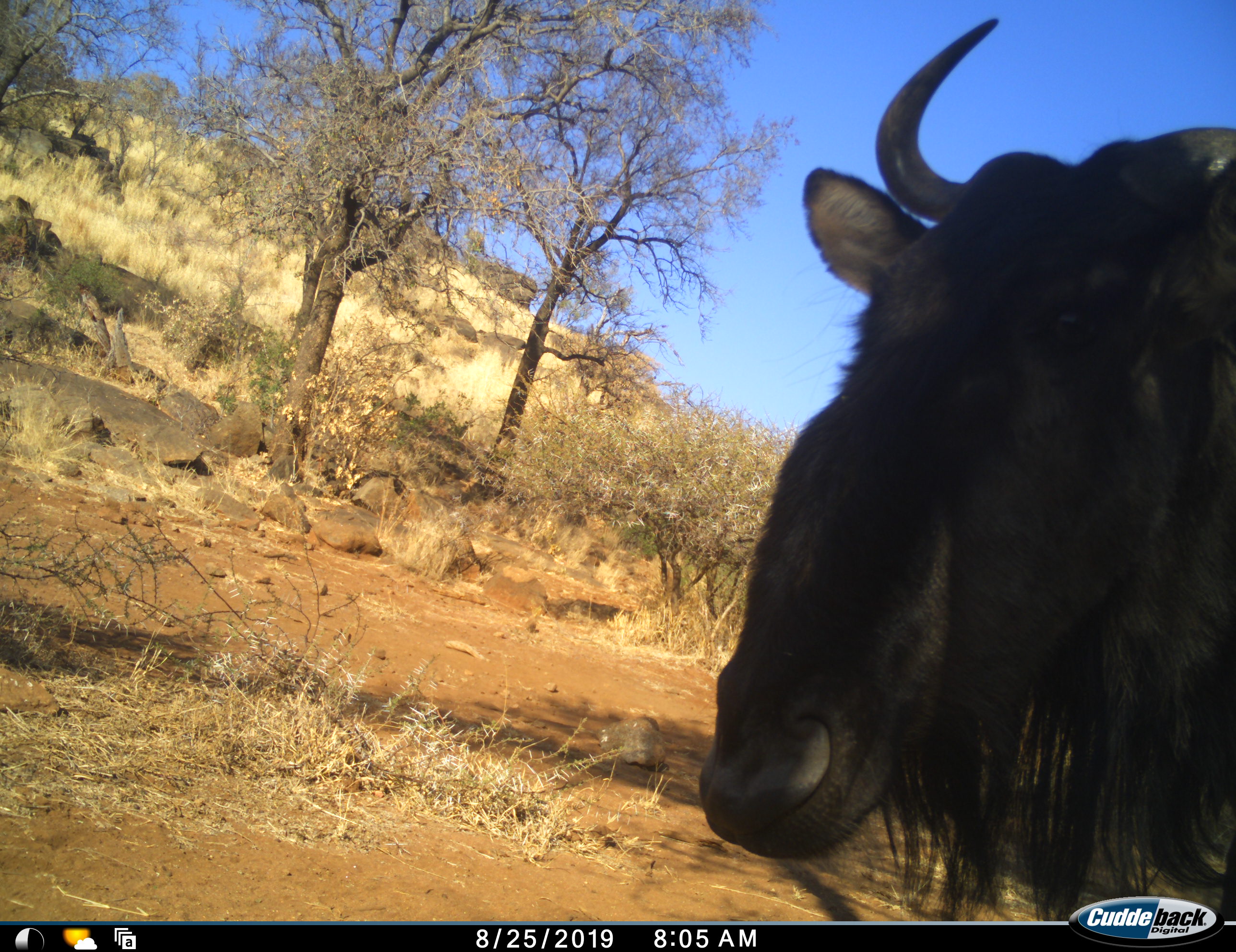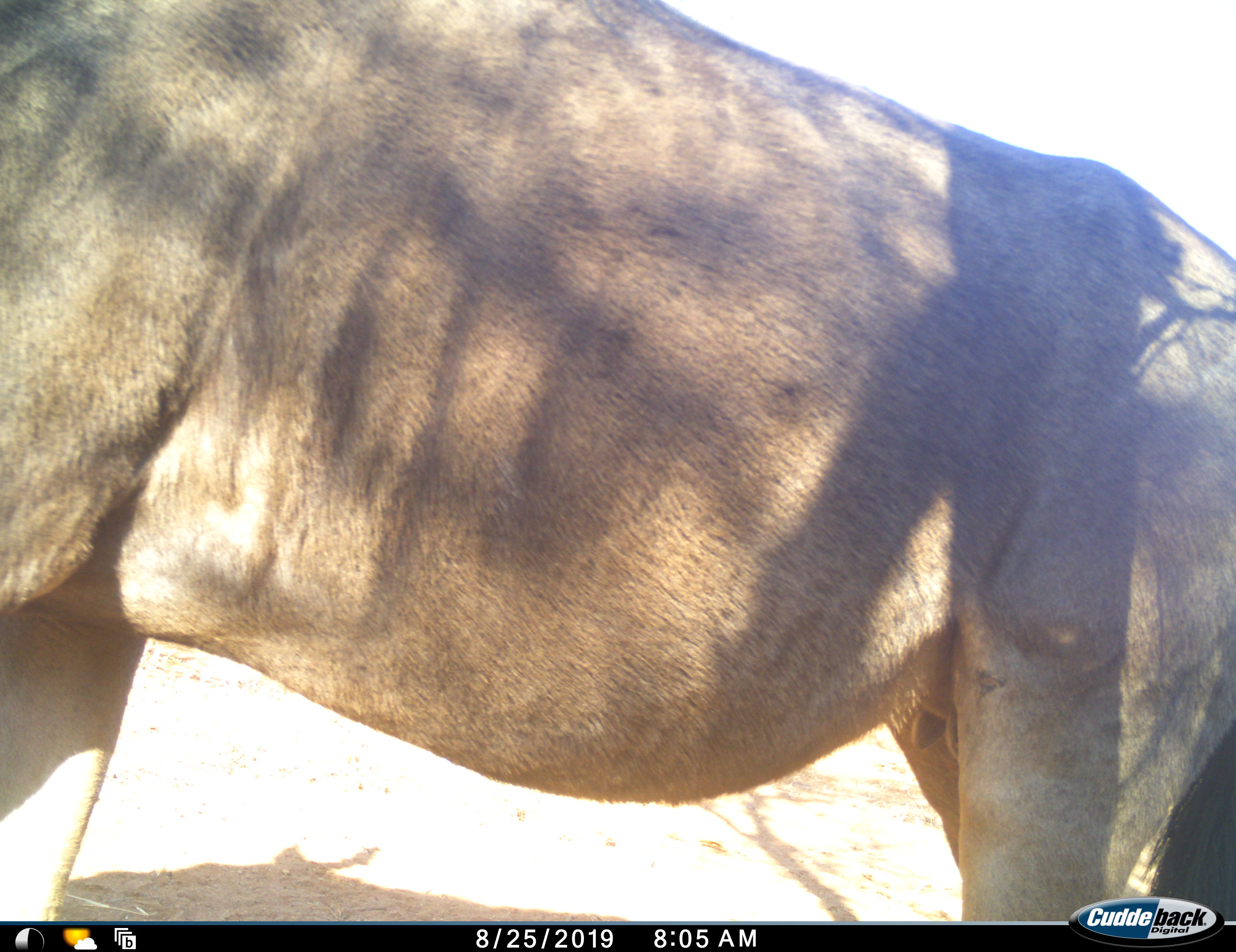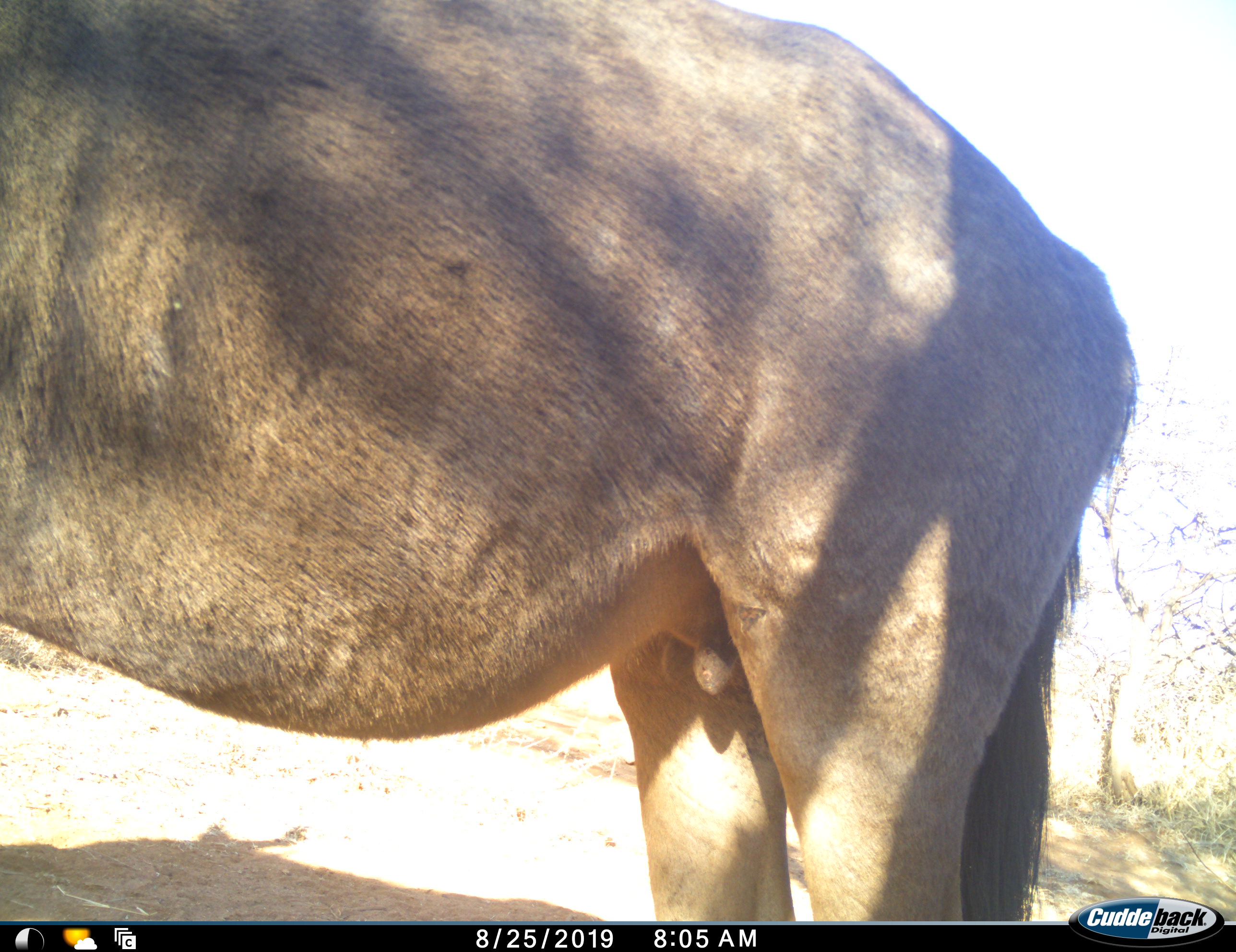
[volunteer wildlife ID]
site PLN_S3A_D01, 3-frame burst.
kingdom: Animalia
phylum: Chordata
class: Mammalia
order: Artiodactyla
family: Bovidae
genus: Connochaetes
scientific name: Connochaetes taurinus taurinus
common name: blue wildebeest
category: wildebeestblue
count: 1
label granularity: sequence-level